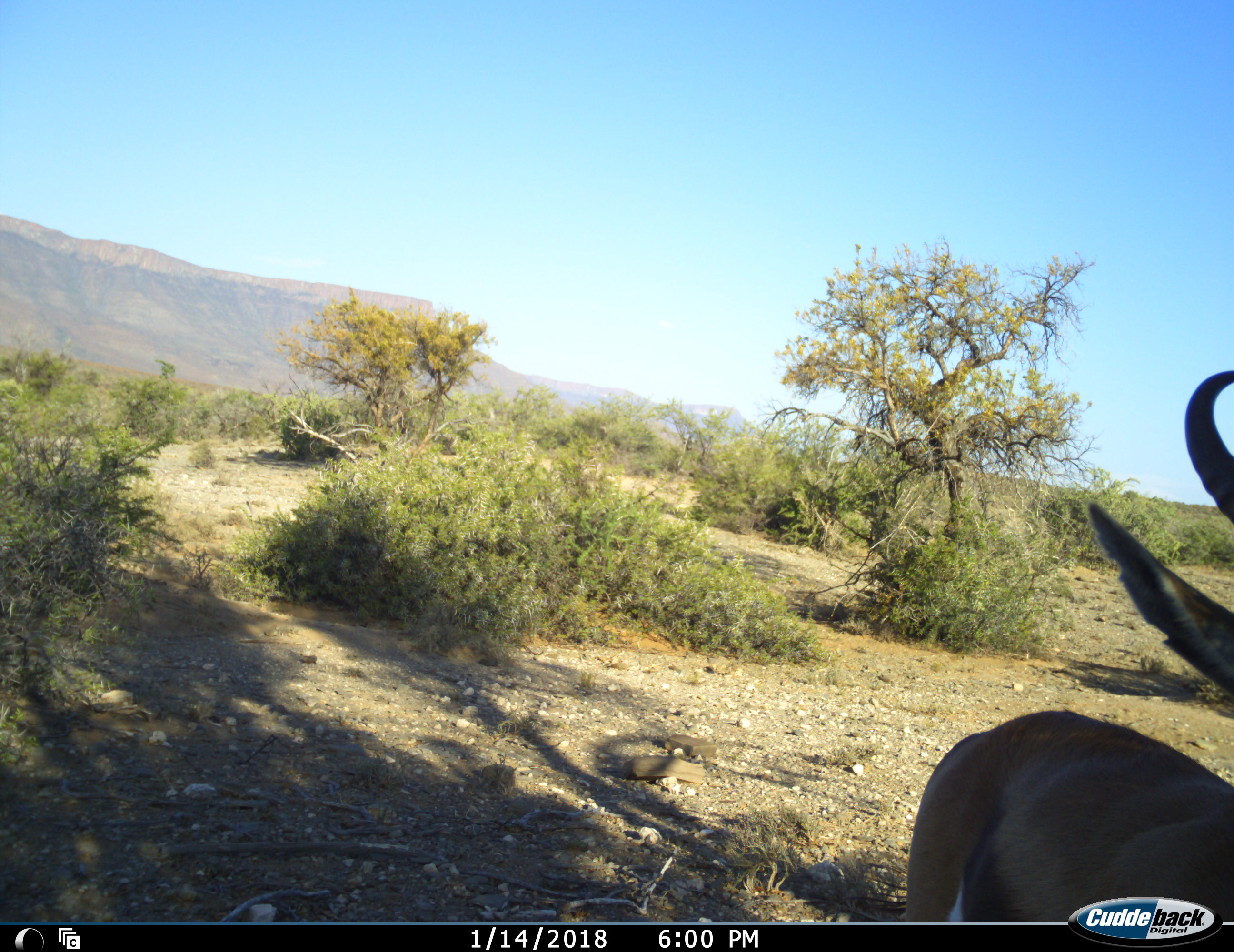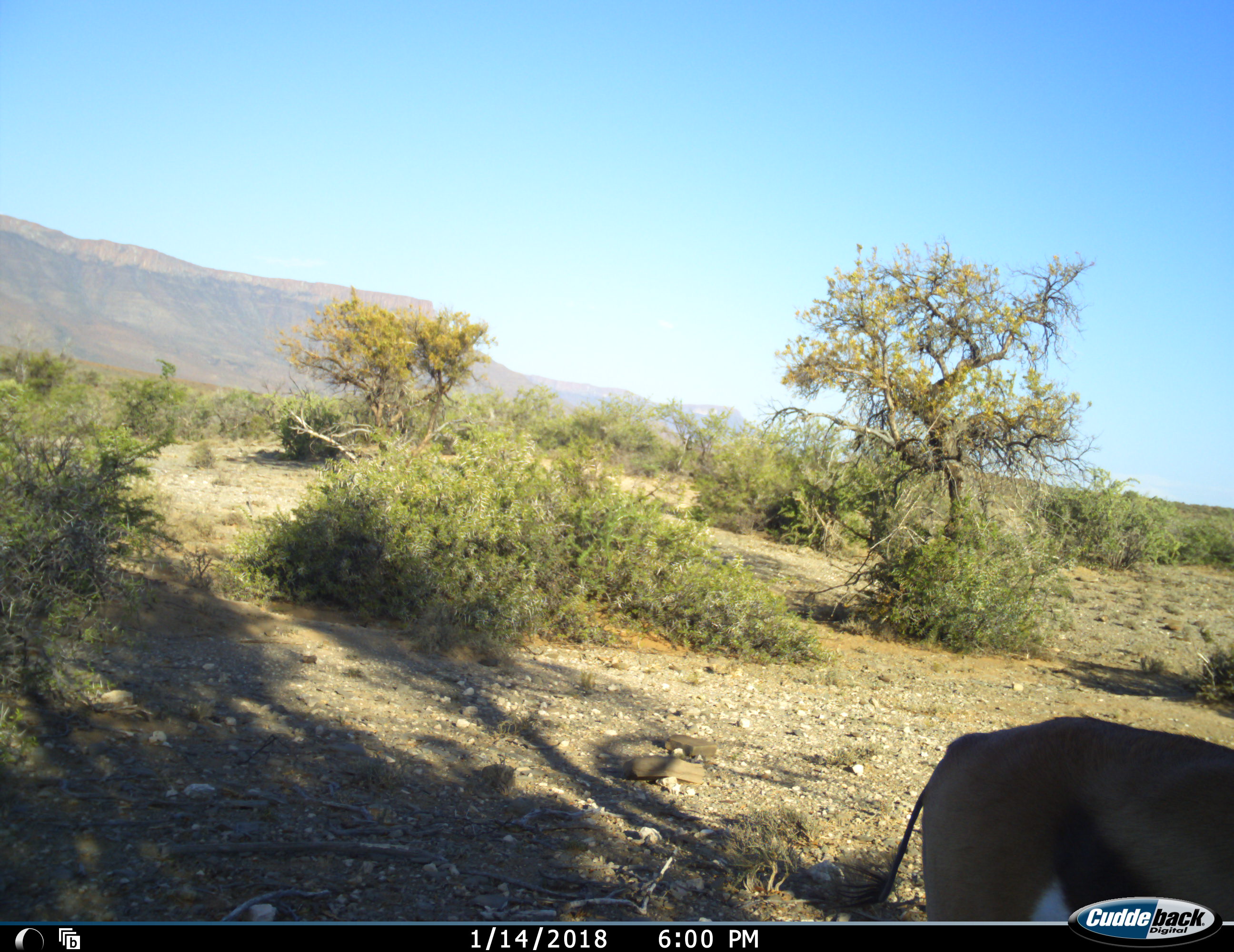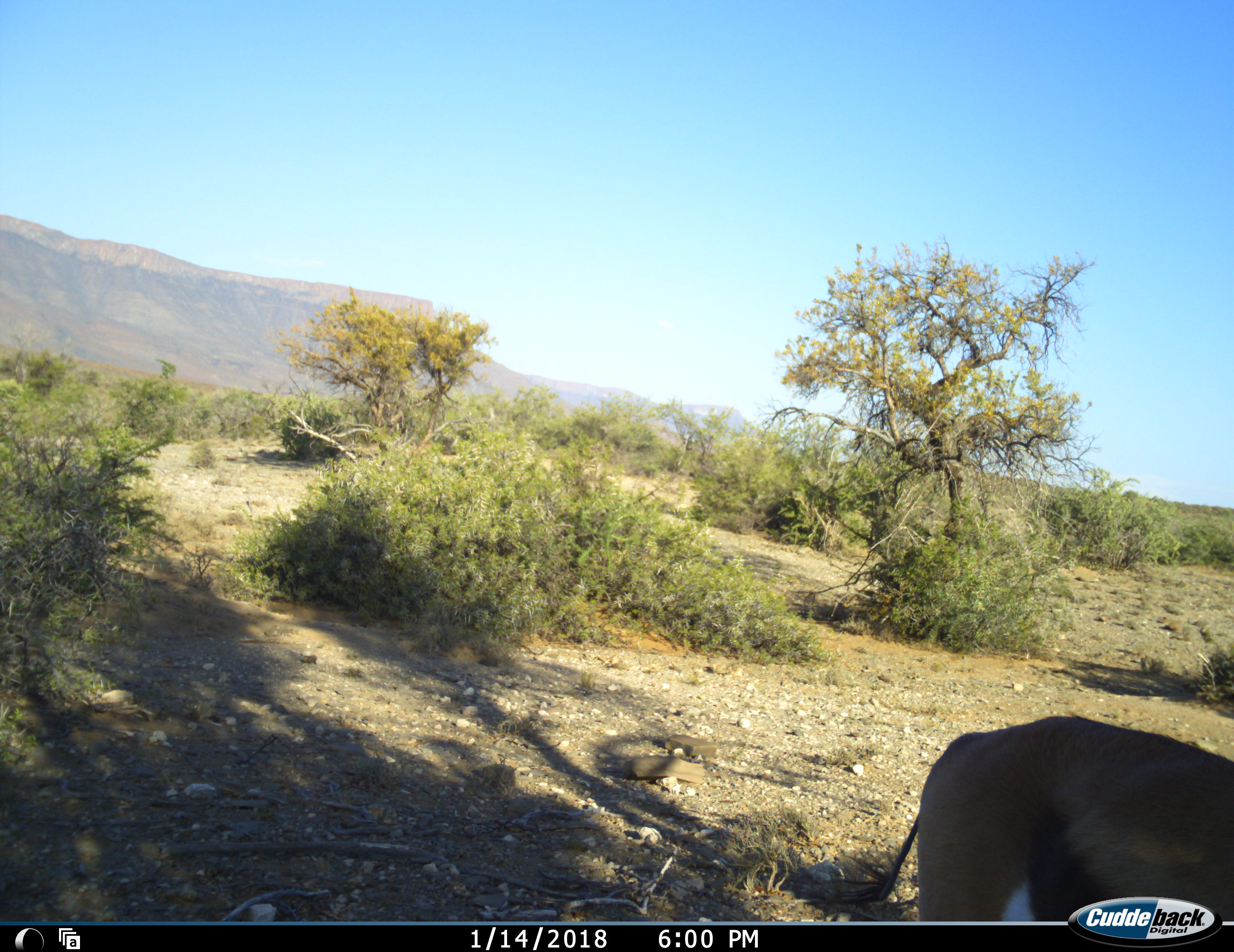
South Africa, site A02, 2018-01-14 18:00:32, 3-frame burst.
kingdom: Animalia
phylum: Chordata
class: Mammalia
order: Artiodactyla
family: Bovidae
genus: Antidorcas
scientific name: Antidorcas marsupialis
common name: springbok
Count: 1.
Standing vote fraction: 88%.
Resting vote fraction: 0%.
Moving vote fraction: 12%.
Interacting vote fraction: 0%.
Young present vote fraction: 0%.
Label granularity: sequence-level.